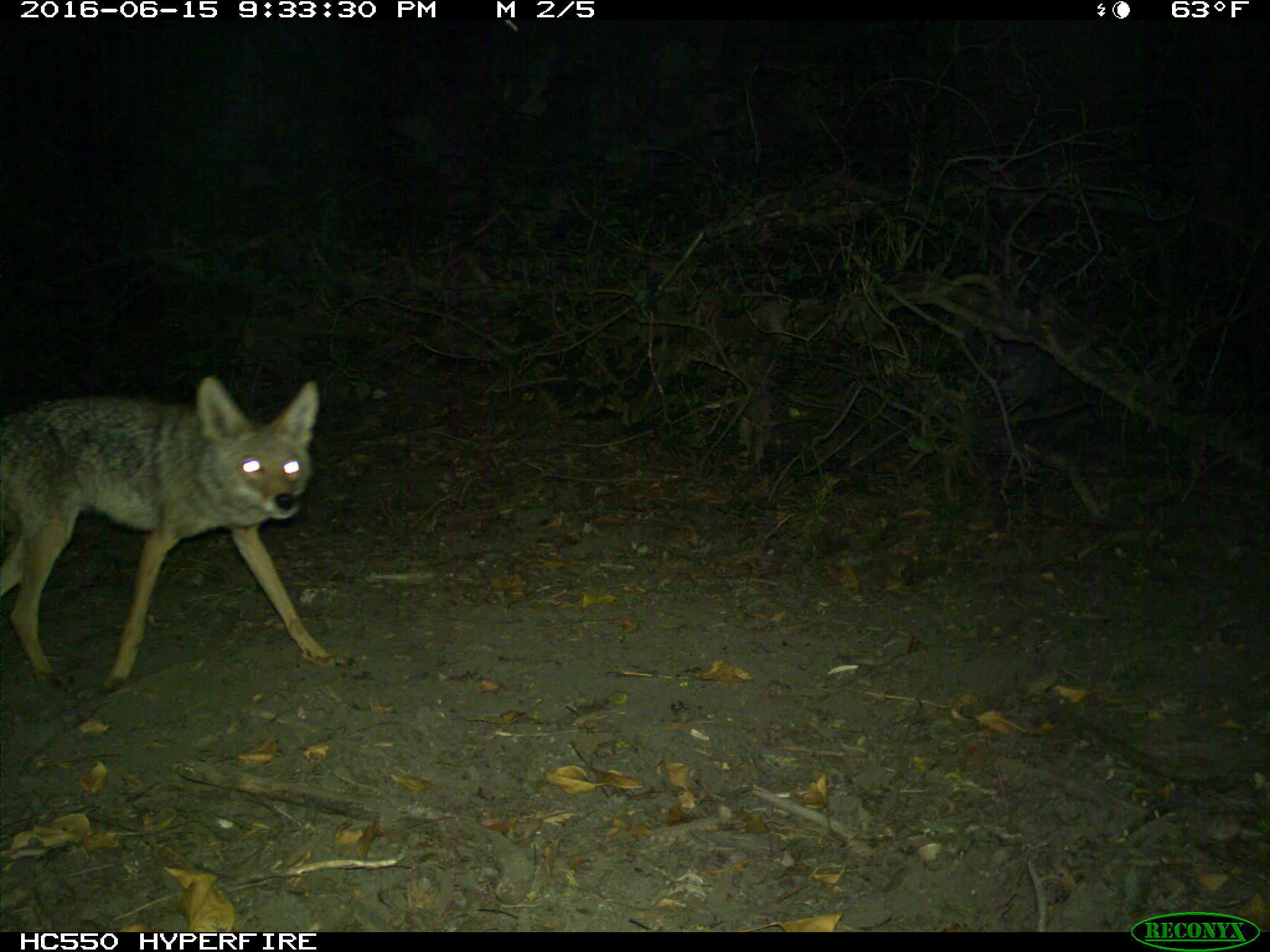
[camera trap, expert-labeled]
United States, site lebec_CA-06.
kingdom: Animalia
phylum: Chordata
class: Mammalia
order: Carnivora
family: Canidae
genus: Canis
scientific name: Canis latrans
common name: coyote